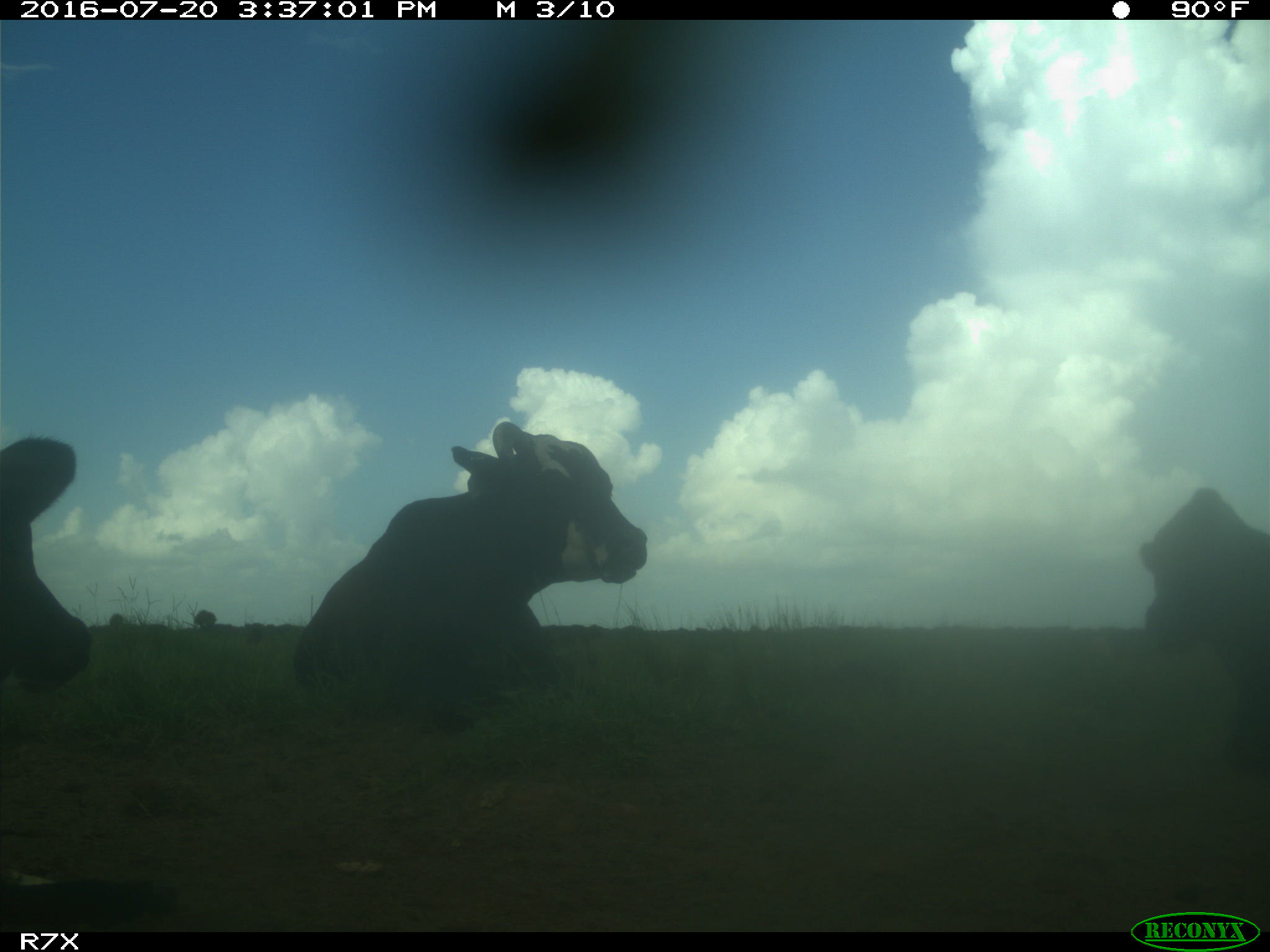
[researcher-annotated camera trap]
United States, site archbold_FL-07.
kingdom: Animalia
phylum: Chordata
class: Mammalia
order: Artiodactyla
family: Bovidae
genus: Bos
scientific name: Bos taurus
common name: domestic cow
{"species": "Bos taurus (domestic cow)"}